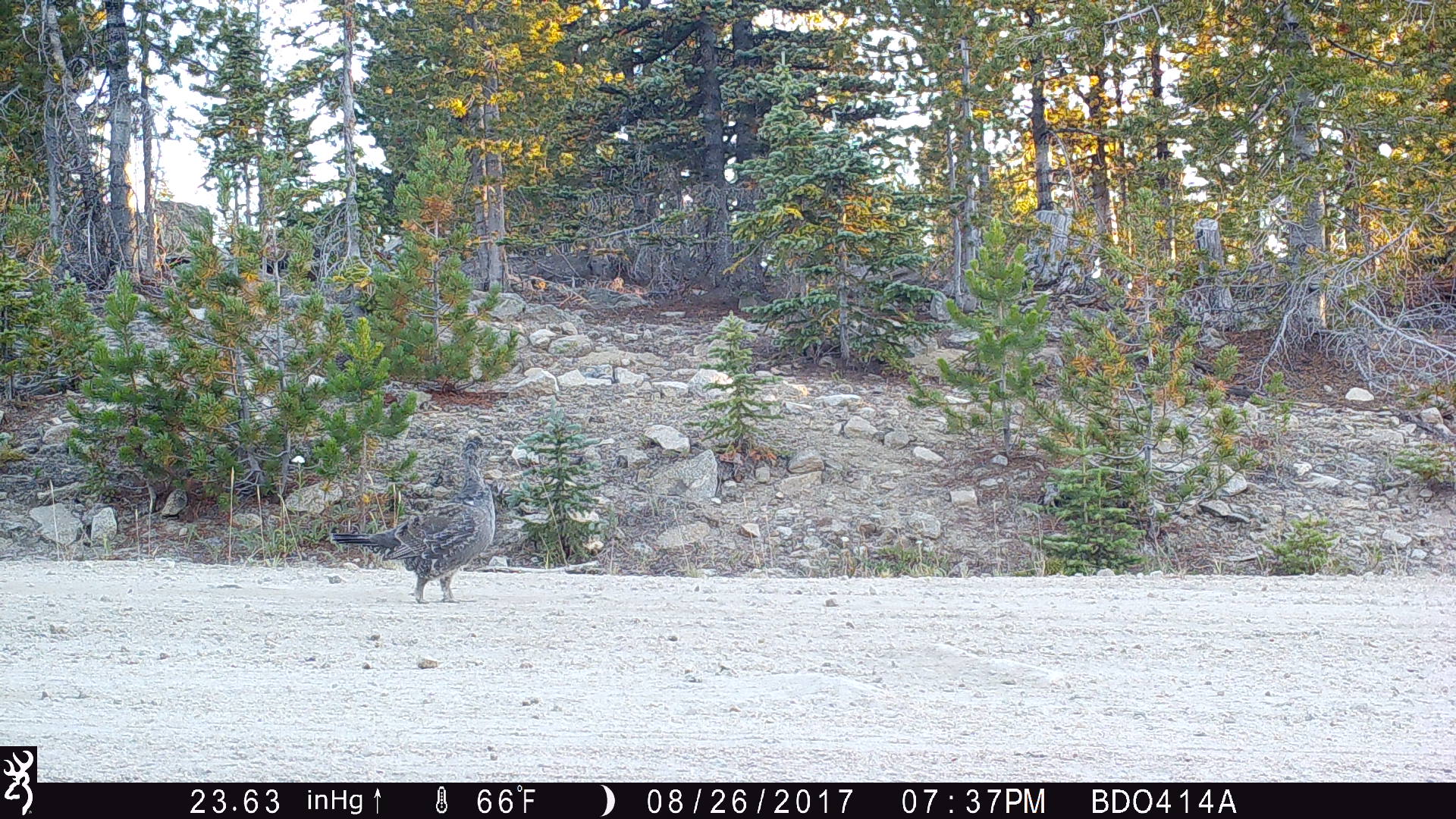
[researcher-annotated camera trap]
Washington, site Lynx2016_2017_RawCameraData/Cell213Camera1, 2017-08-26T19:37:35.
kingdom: Animalia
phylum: Chordata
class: Aves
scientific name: Aves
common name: birds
Aves (birds). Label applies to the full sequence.